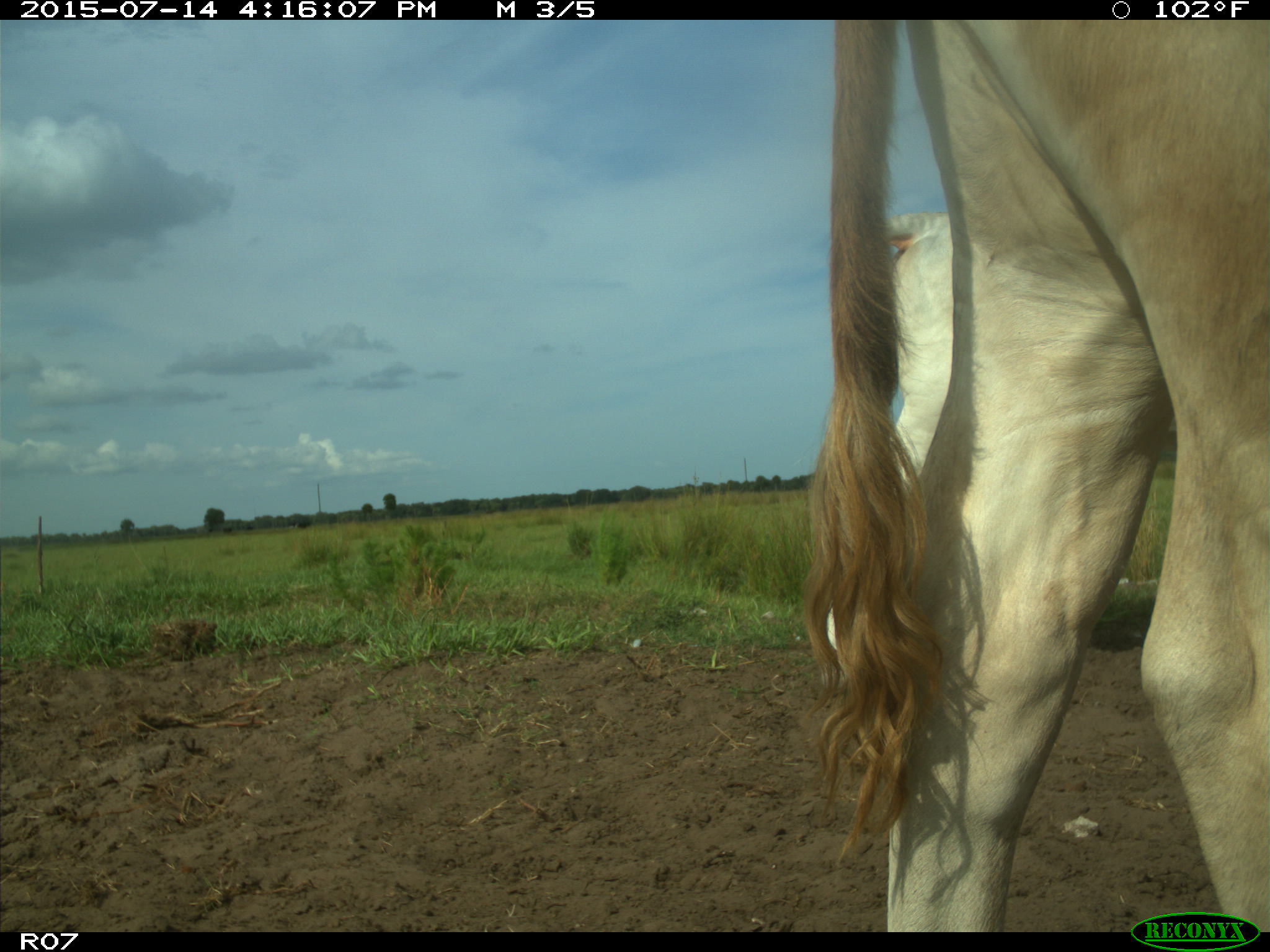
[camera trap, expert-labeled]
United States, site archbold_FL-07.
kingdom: Animalia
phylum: Chordata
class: Mammalia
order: Artiodactyla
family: Bovidae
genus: Bos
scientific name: Bos taurus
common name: domestic cow